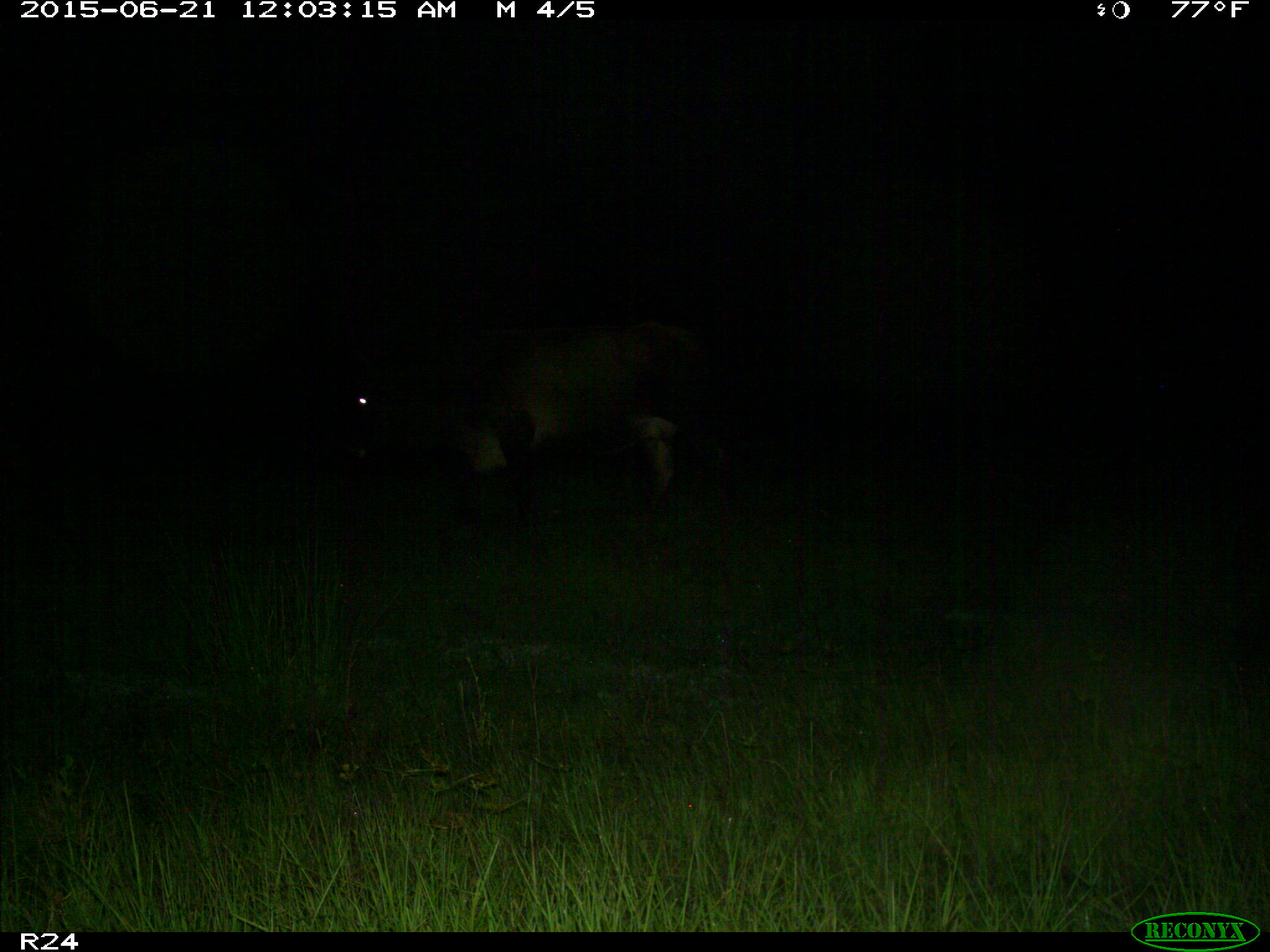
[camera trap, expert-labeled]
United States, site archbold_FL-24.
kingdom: Animalia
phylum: Chordata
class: Mammalia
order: Artiodactyla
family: Bovidae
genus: Bos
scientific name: Bos taurus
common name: domestic cow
Bos taurus (domestic cow).